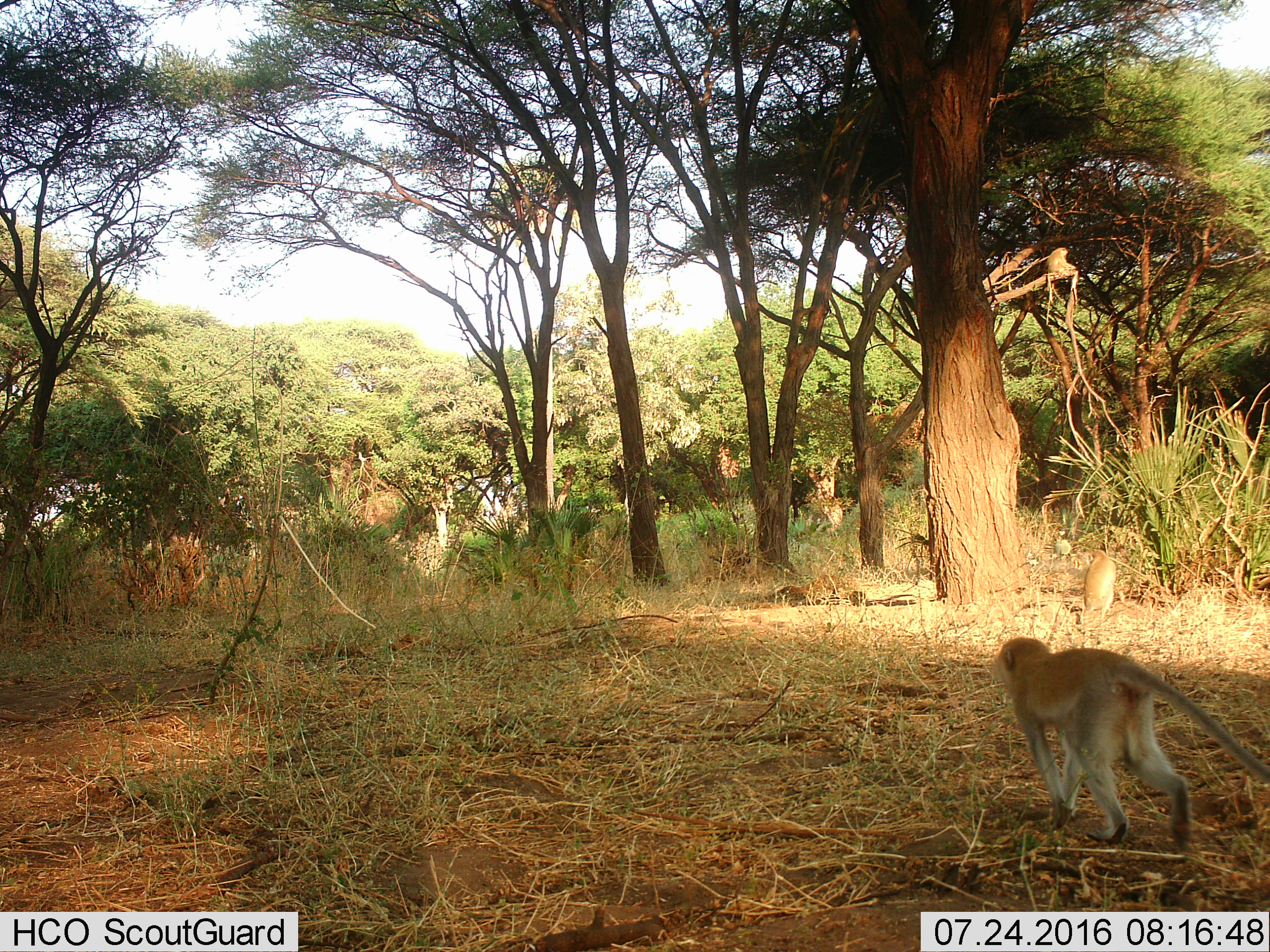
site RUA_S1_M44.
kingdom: Animalia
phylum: Chordata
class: Mammalia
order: Primates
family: Cercopithecidae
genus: Chlorocebus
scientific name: Chlorocebus pygerythrus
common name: vervet monkey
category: monkeyvervet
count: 2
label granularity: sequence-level